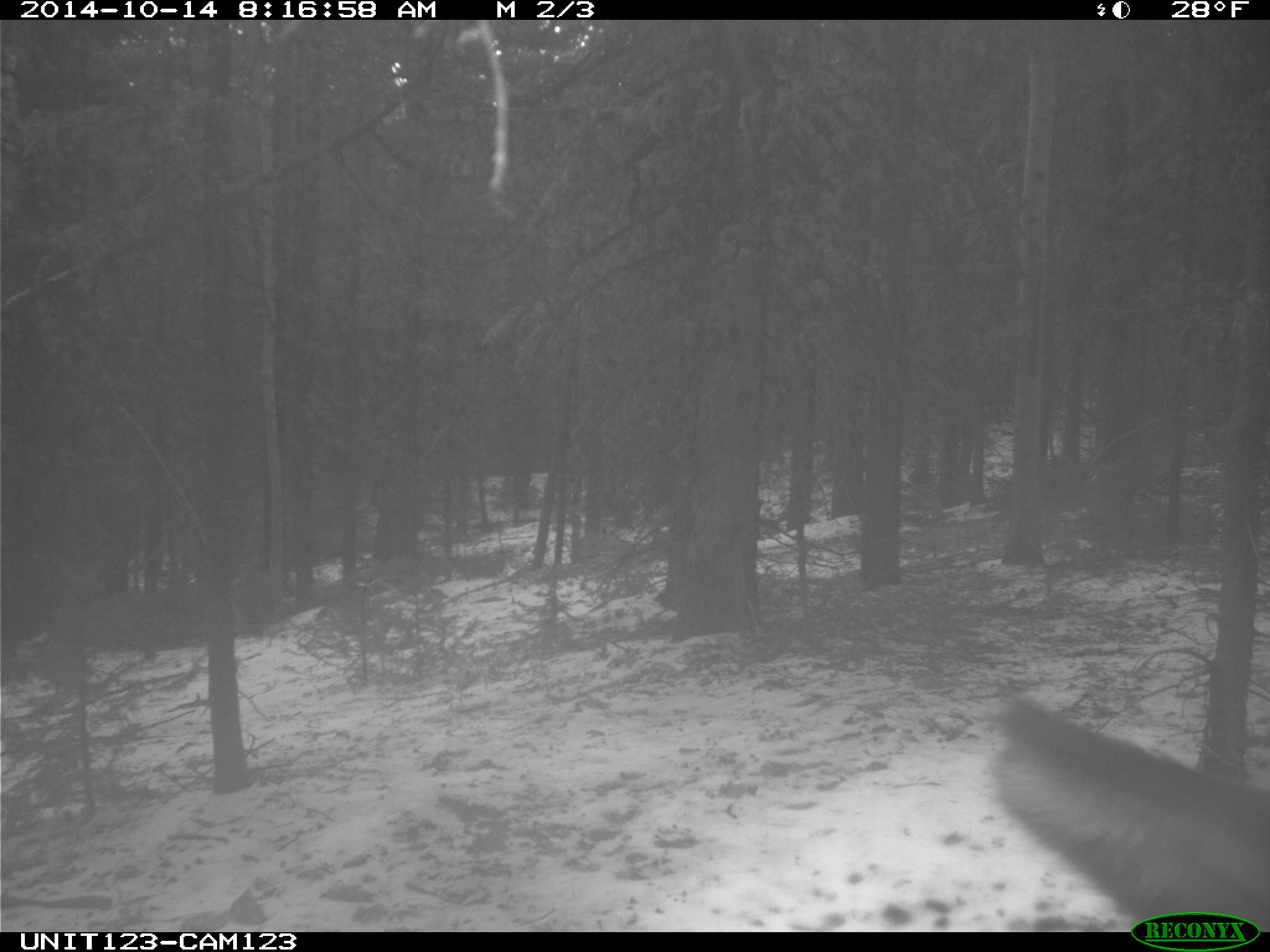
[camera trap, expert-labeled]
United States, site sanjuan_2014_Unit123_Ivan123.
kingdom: Animalia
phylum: Chordata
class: Mammalia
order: Artiodactyla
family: Cervidae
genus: Cervus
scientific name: Cervus elaphus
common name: red deer